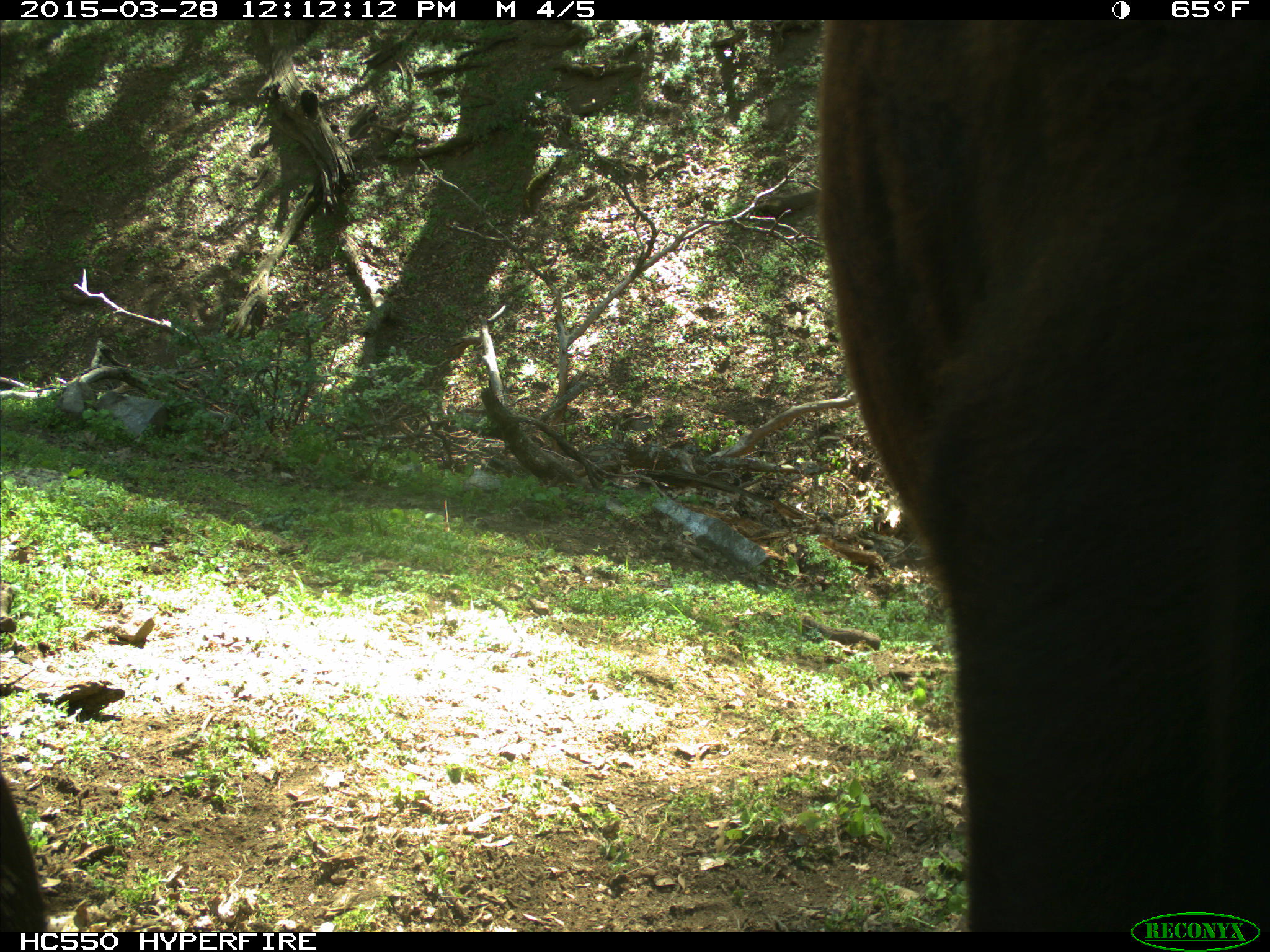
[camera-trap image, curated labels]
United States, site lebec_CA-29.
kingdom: Animalia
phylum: Chordata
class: Mammalia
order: Artiodactyla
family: Bovidae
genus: Bos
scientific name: Bos taurus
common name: domestic cow